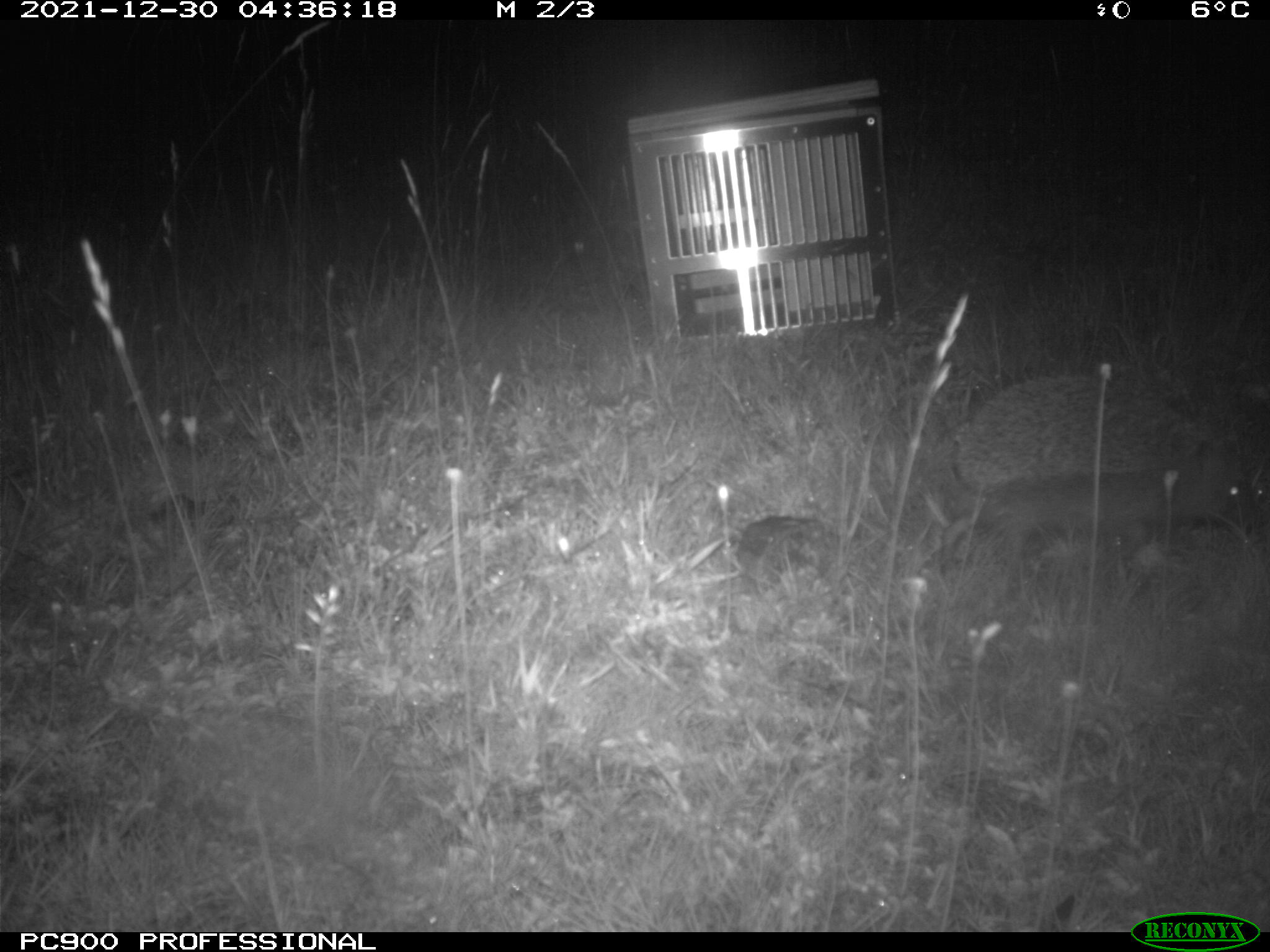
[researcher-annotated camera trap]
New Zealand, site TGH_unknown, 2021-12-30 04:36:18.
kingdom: Animalia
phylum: Chordata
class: Mammalia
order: Eulipotyphla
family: Erinaceidae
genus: Erinaceus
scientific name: Erinaceus europaeus europaeus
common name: european hedgehog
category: hedgehog